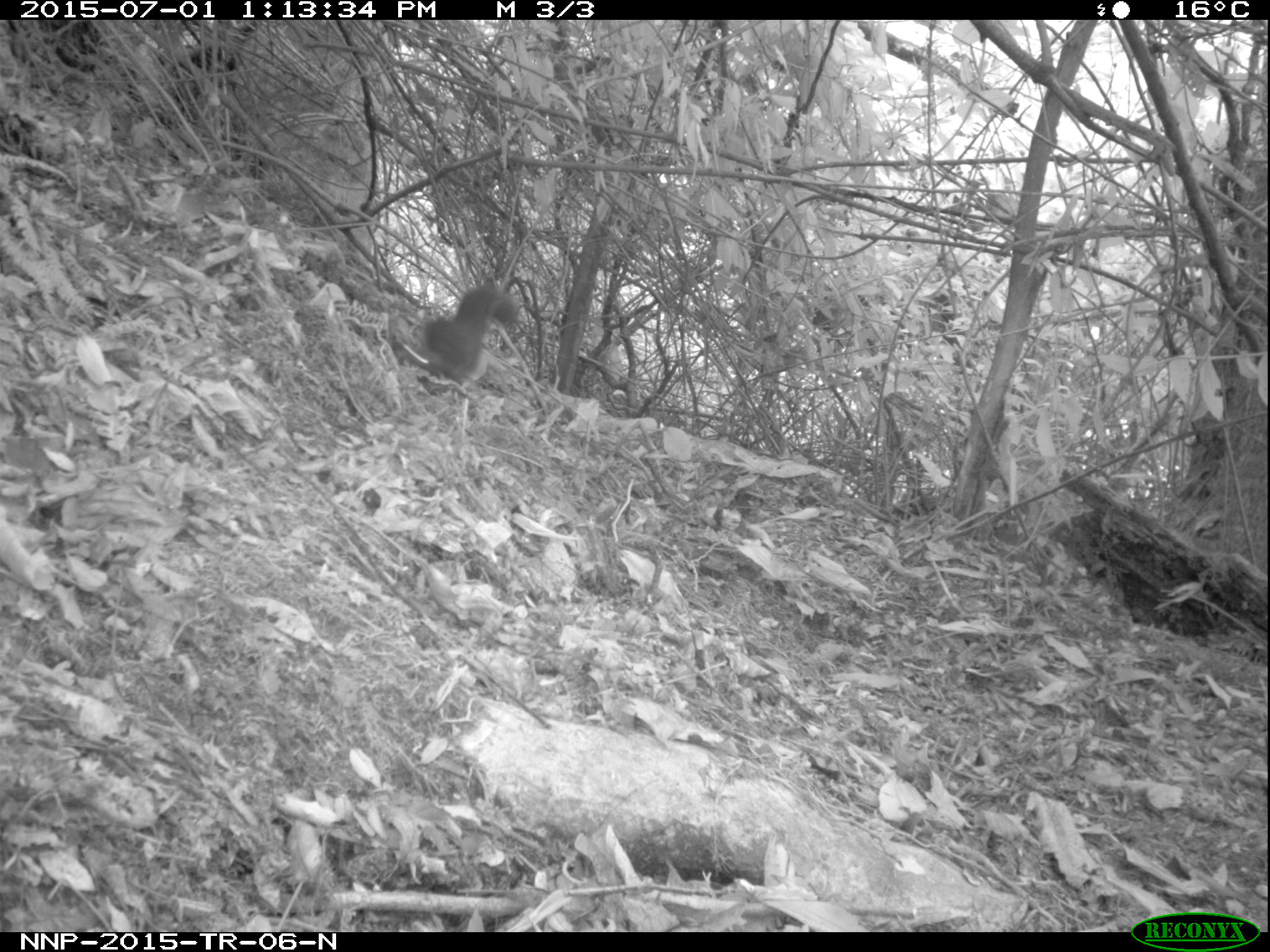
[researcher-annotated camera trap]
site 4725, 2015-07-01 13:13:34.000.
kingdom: Animalia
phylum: Chordata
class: Mammalia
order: Rodentia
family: Sciuridae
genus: Protoxerus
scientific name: Protoxerus stangeri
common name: forest giant squirrel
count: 1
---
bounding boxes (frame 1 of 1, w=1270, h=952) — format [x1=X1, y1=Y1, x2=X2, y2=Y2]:
protoxerus stangeri: [x1=421, y1=281, x2=522, y2=391]